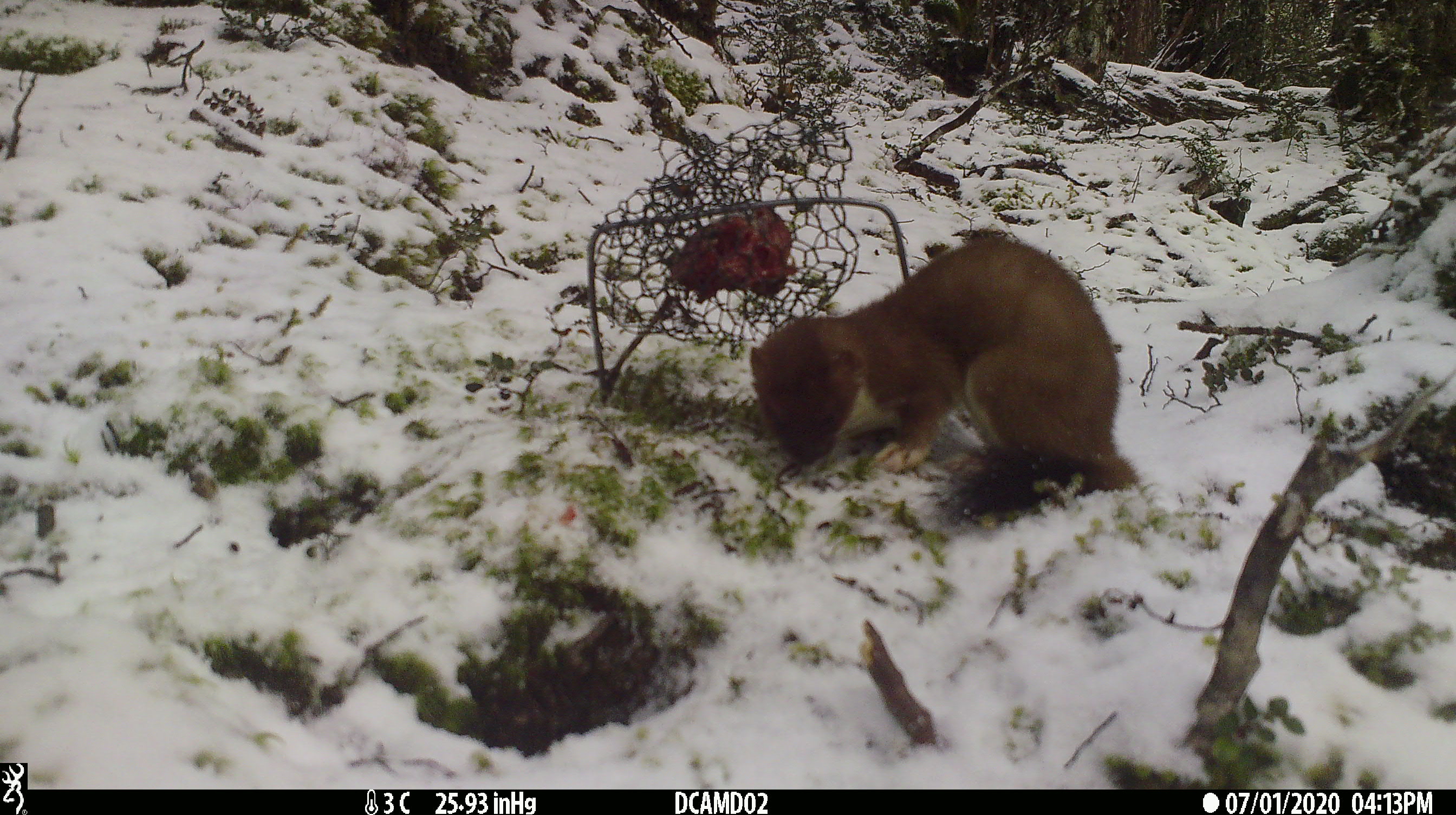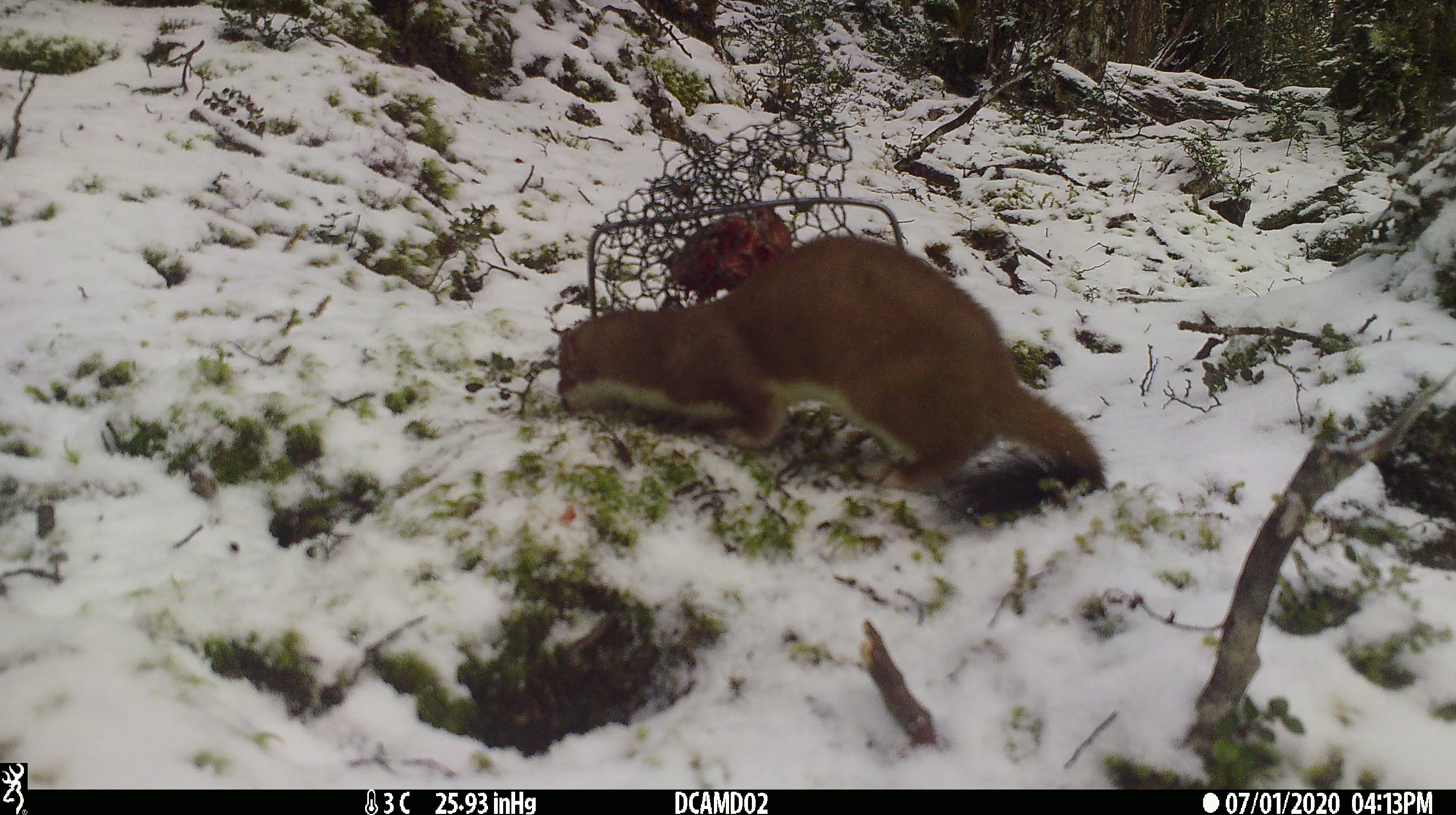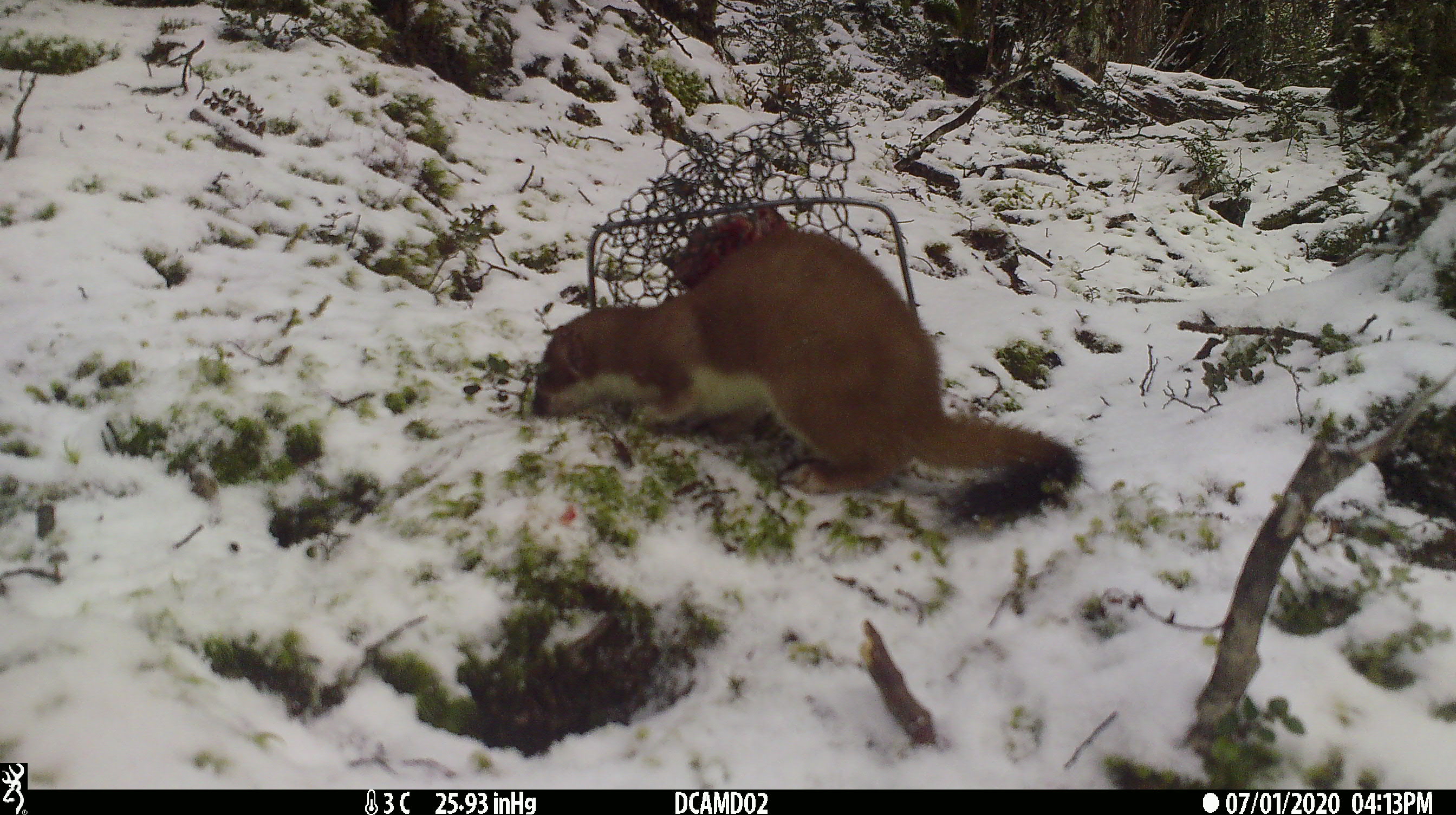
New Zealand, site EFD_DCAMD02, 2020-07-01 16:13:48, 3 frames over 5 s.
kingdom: Animalia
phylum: Chordata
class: Mammalia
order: Carnivora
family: Mustelidae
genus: Mustela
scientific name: Mustela erminea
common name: stoat